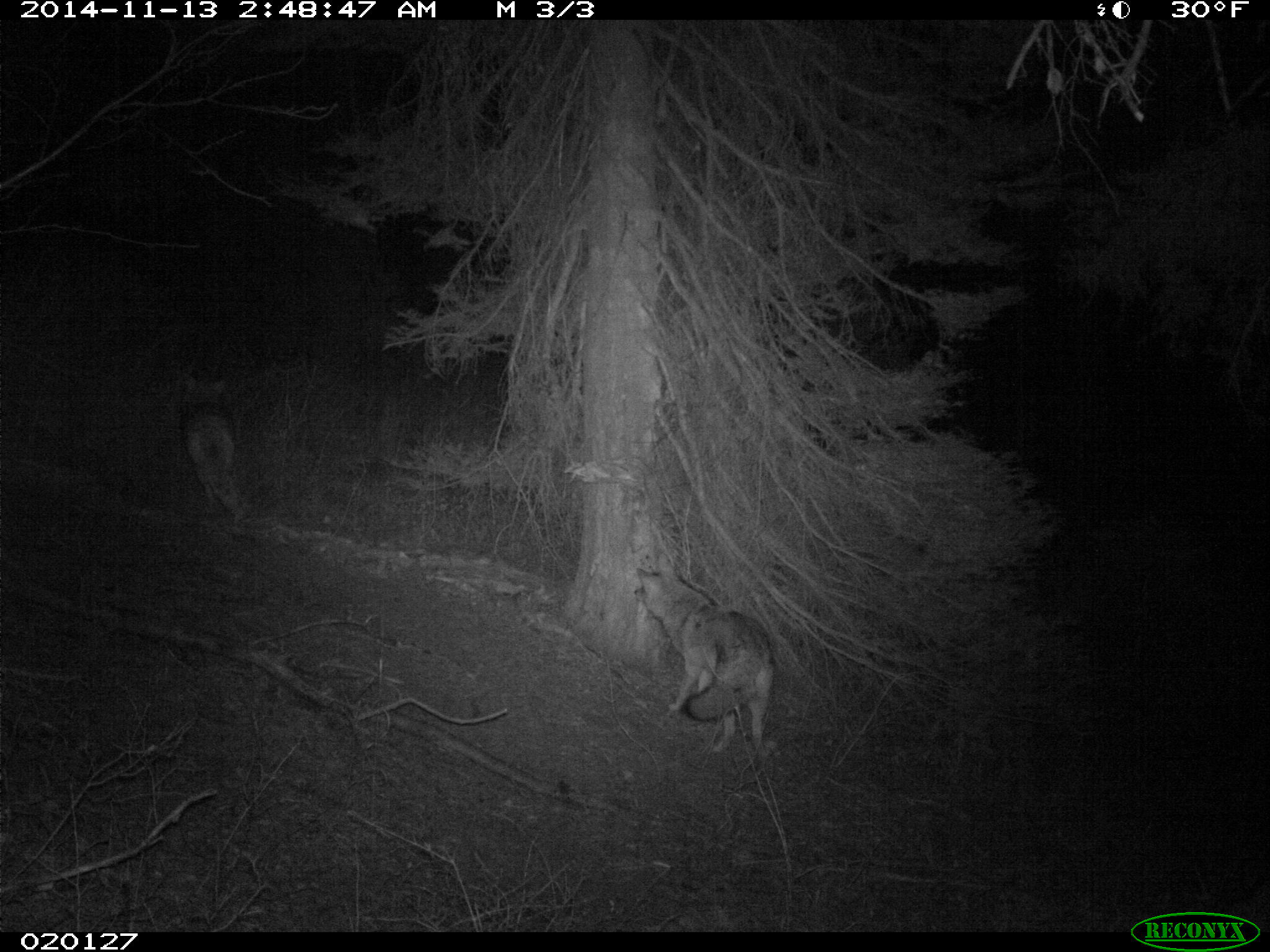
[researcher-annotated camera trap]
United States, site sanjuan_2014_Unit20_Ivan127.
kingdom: Animalia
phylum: Chordata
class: Mammalia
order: Carnivora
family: Canidae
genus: Canis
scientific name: Canis latrans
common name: coyote